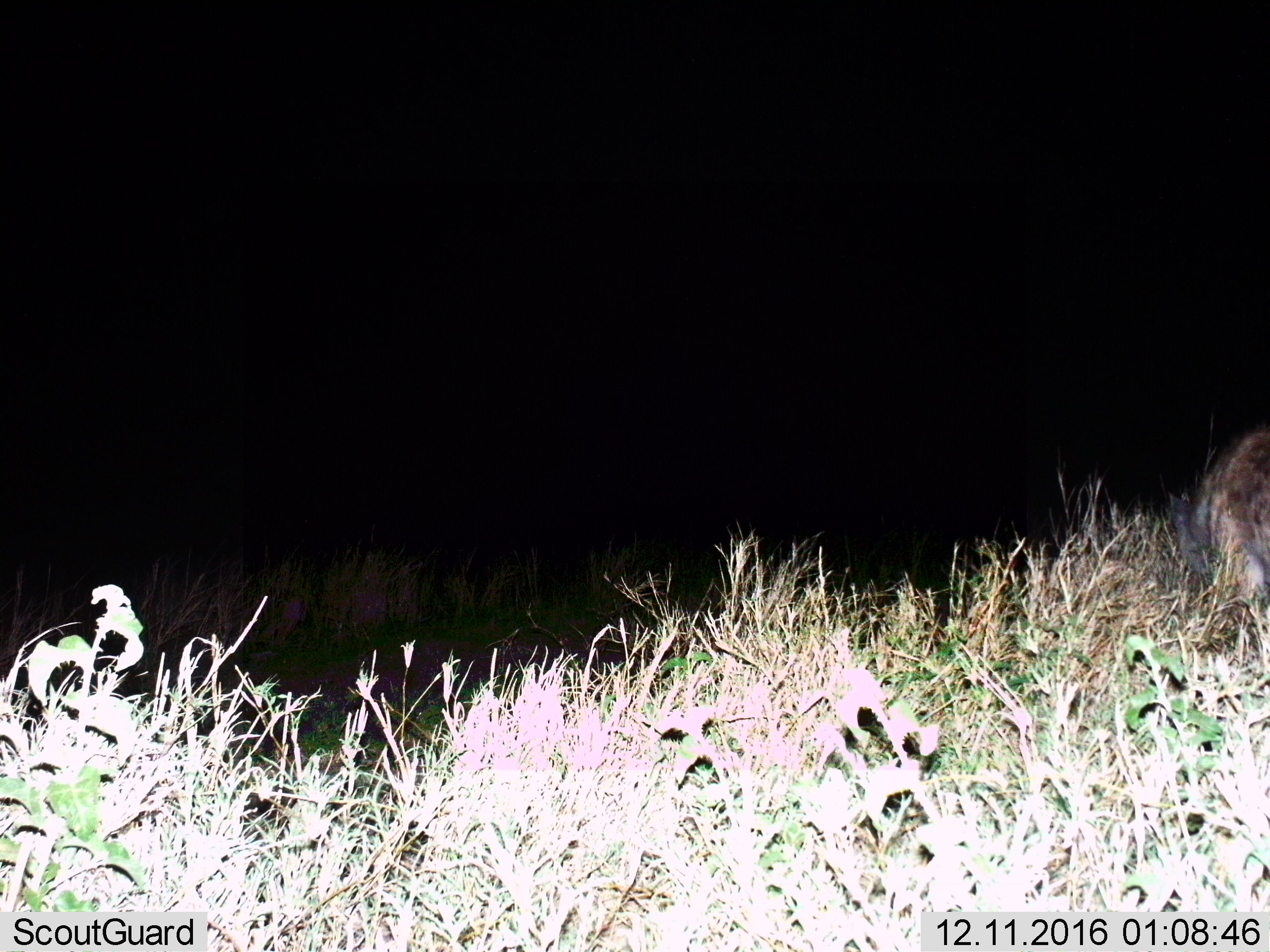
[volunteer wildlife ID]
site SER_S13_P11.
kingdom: Animalia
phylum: Chordata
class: Mammalia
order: Carnivora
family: Hyaenidae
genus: Crocuta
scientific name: Crocuta crocuta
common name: spotted hyena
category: hyenaspotted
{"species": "hyenaspotted (spotted hyena) (Crocuta crocuta)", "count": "1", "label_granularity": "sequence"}